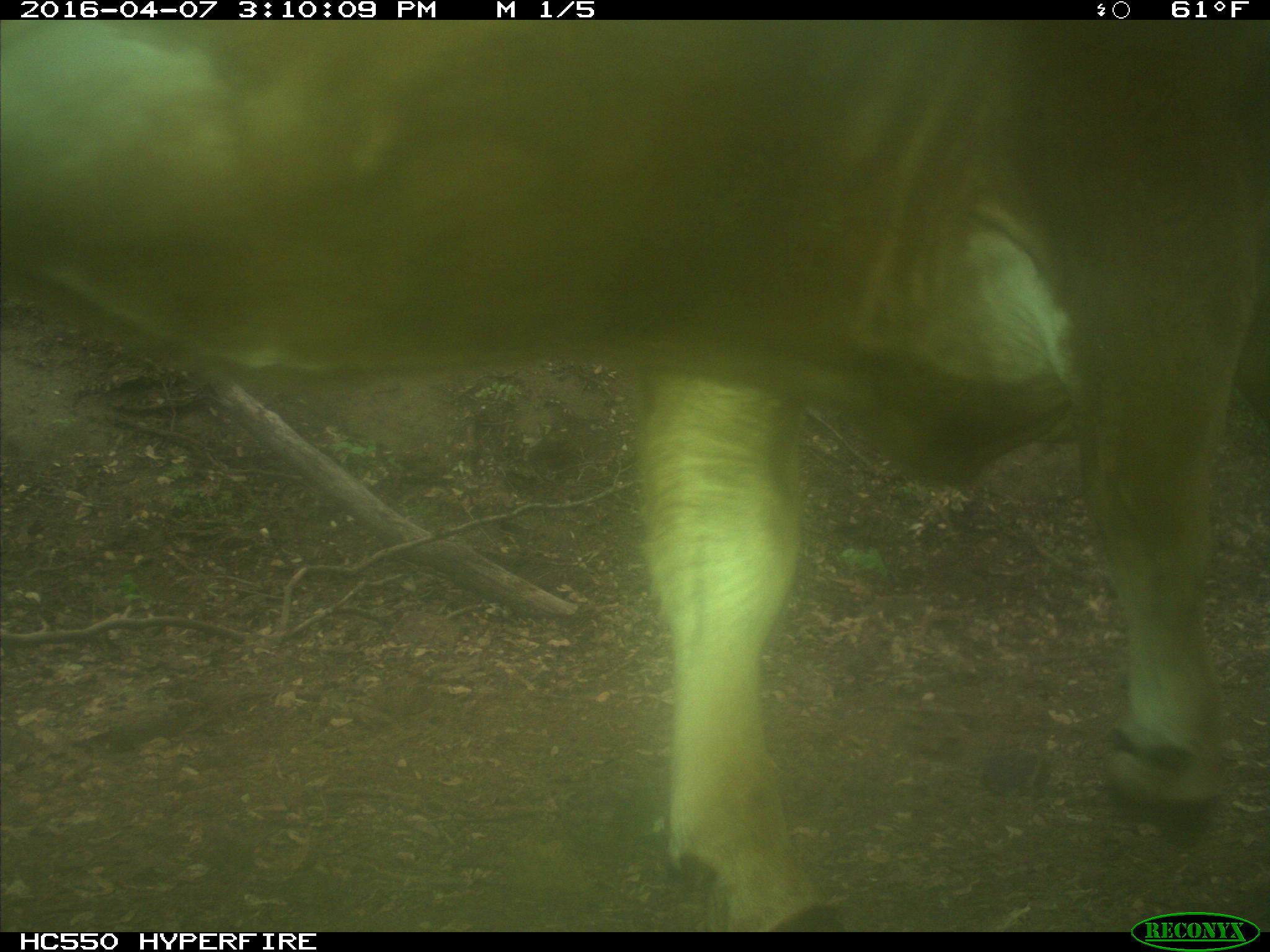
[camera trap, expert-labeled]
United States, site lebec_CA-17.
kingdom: Animalia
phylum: Chordata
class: Mammalia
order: Artiodactyla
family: Bovidae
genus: Bos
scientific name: Bos taurus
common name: domestic cow